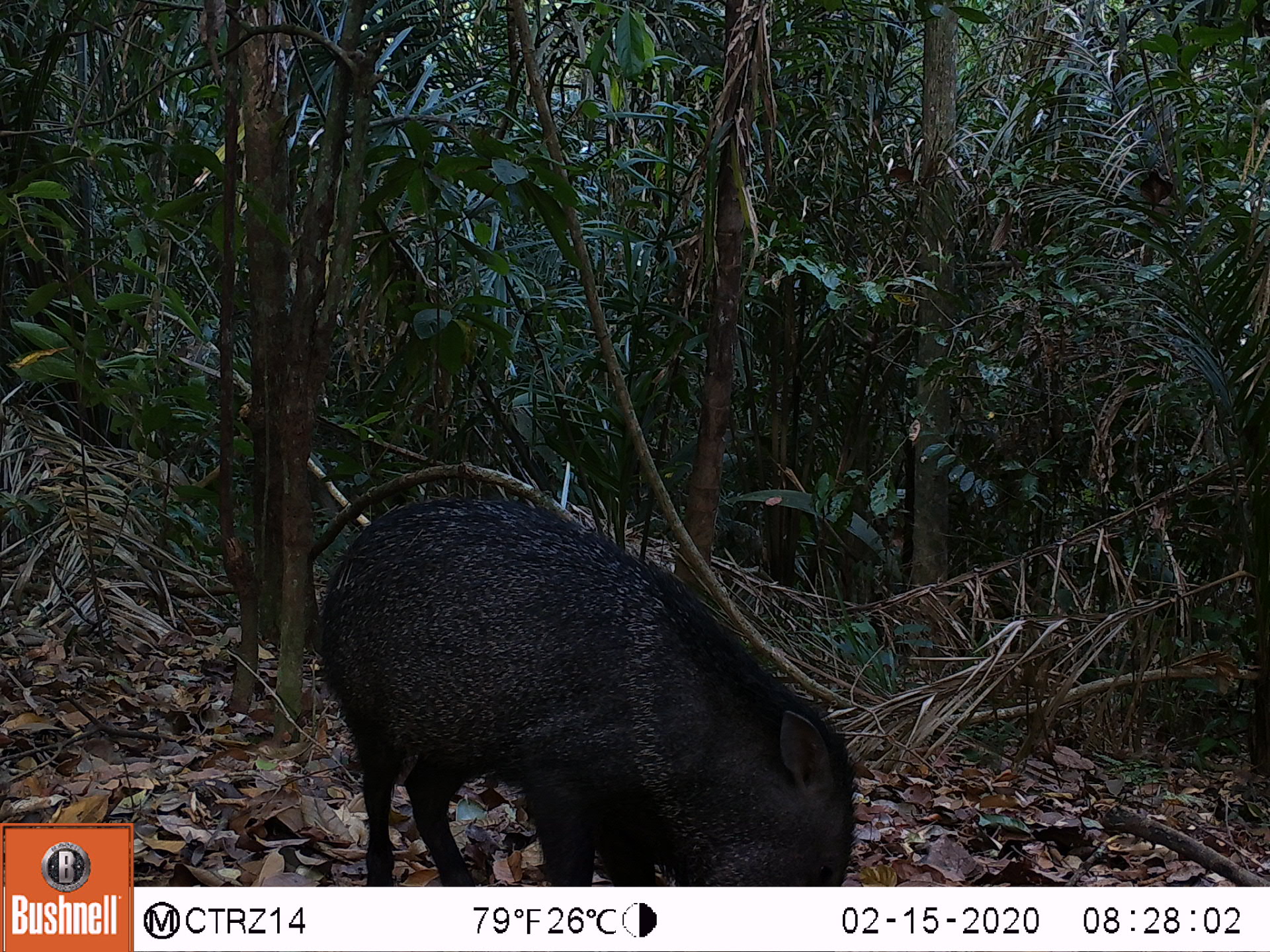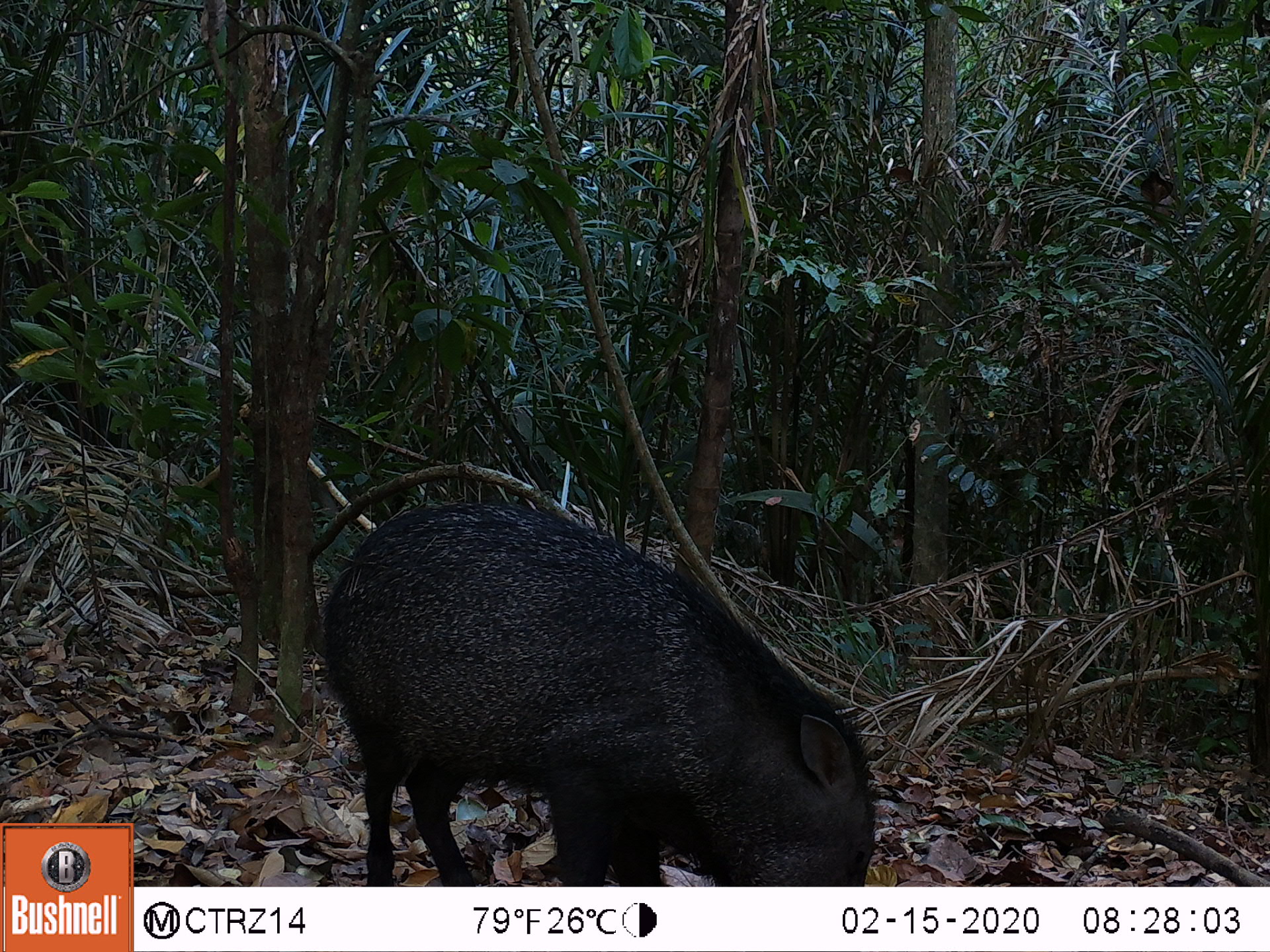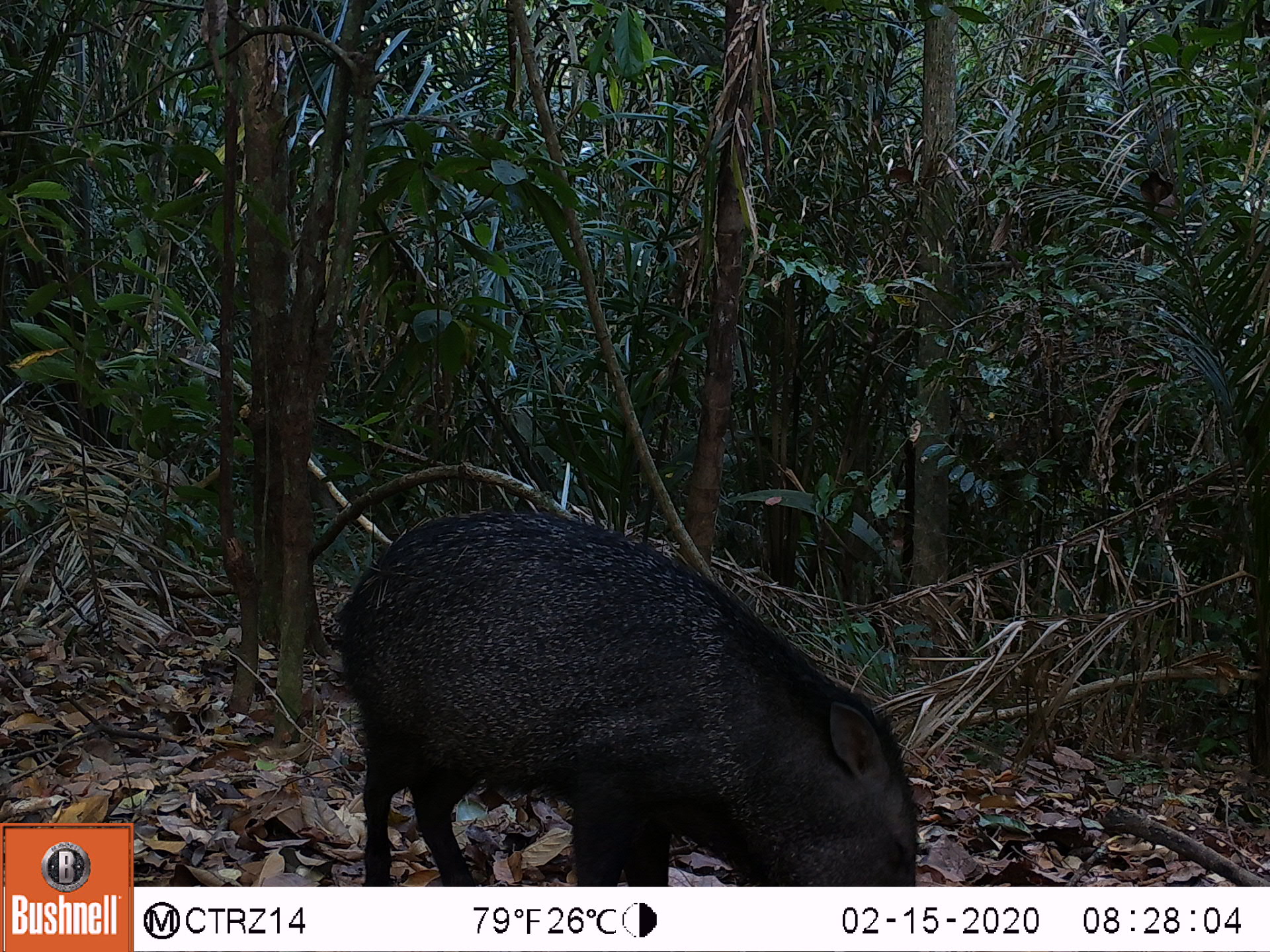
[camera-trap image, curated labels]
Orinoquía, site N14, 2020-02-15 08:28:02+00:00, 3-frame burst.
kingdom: Animalia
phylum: Chordata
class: Mammalia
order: Artiodactyla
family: Tayassuidae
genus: Pecari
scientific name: Pecari tajacu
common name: collared peccary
Collared peccary (Pecari tajacu).